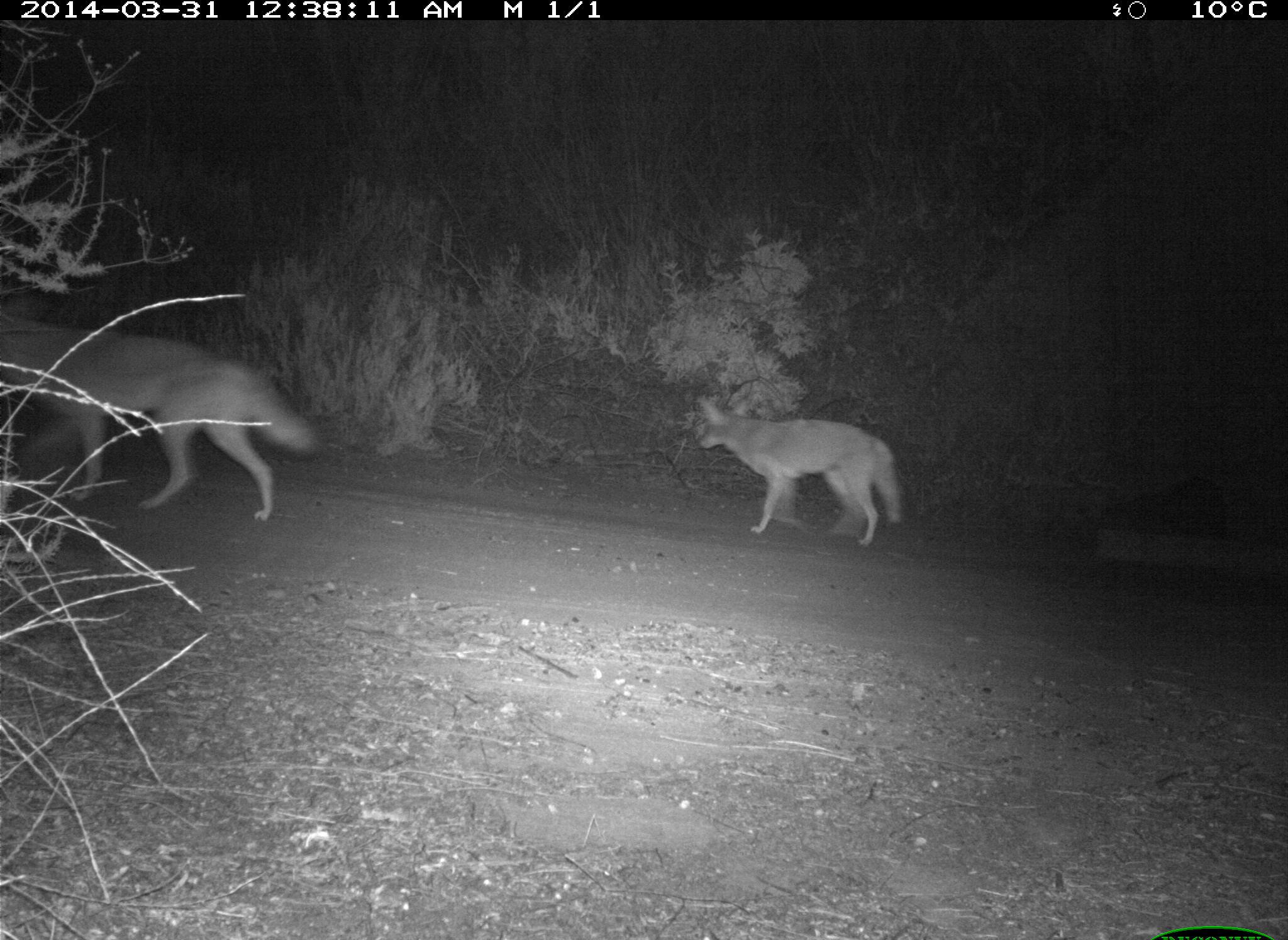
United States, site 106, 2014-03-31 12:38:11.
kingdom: Animalia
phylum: Chordata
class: Mammalia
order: Carnivora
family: Canidae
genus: Canis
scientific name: Canis latrans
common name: coyote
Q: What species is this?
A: Coyote (Canis latrans).